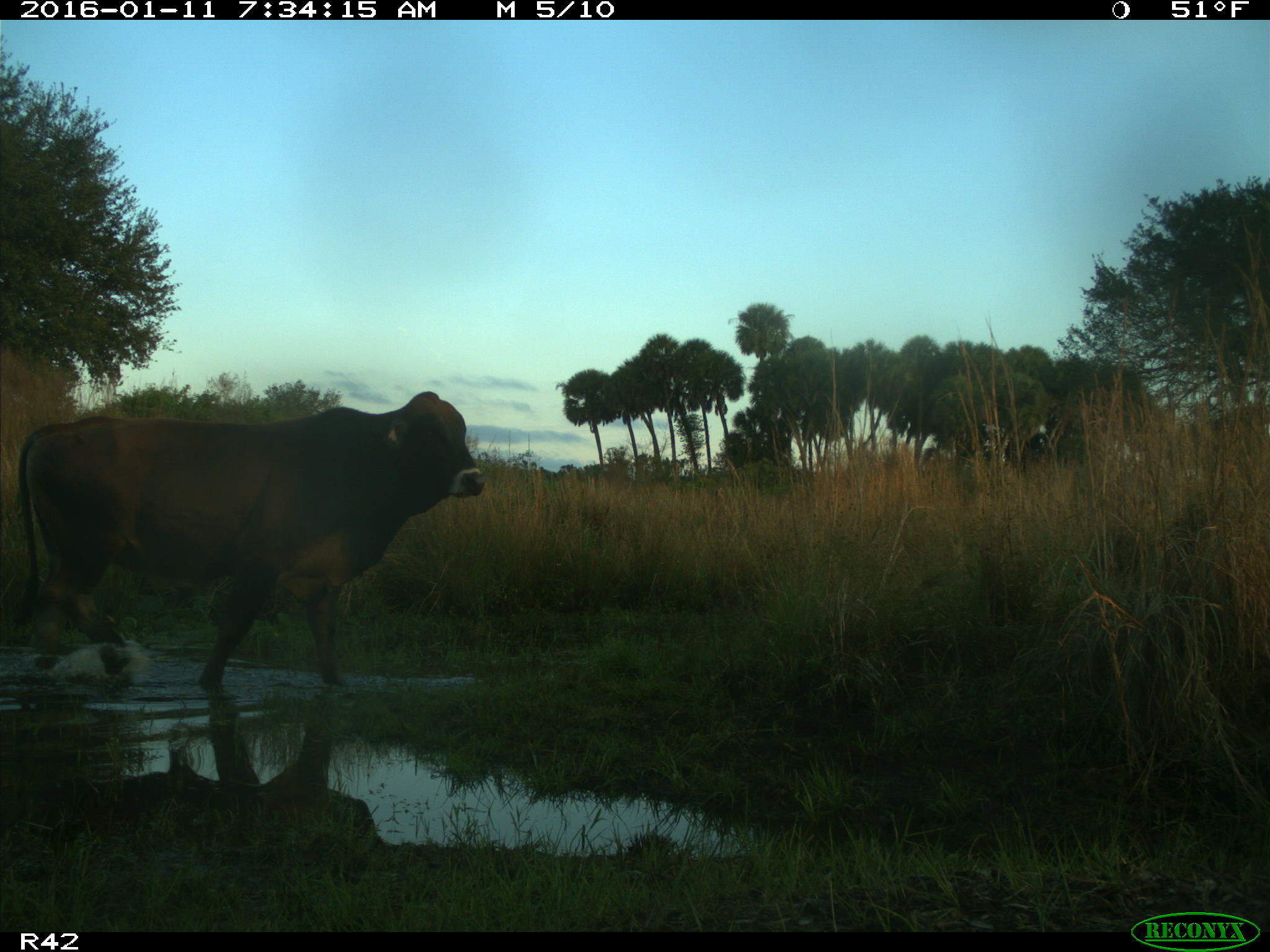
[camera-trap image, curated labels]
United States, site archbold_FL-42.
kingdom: Animalia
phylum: Chordata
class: Mammalia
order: Artiodactyla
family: Bovidae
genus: Bos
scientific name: Bos taurus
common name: domestic cow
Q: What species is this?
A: Bos taurus (domestic cow).